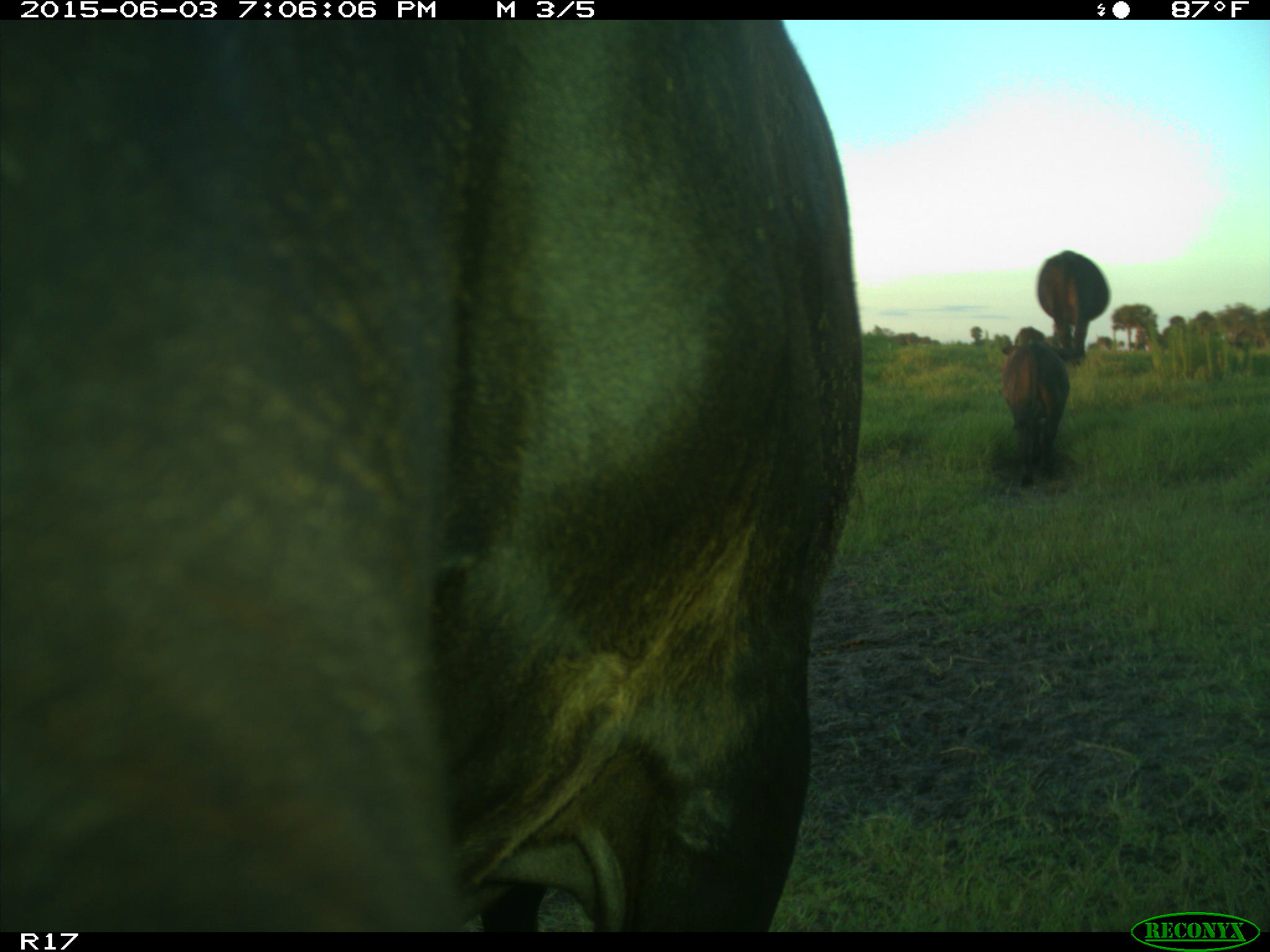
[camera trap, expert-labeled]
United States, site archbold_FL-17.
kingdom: Animalia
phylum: Chordata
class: Mammalia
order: Artiodactyla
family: Bovidae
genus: Bos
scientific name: Bos taurus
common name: domestic cow